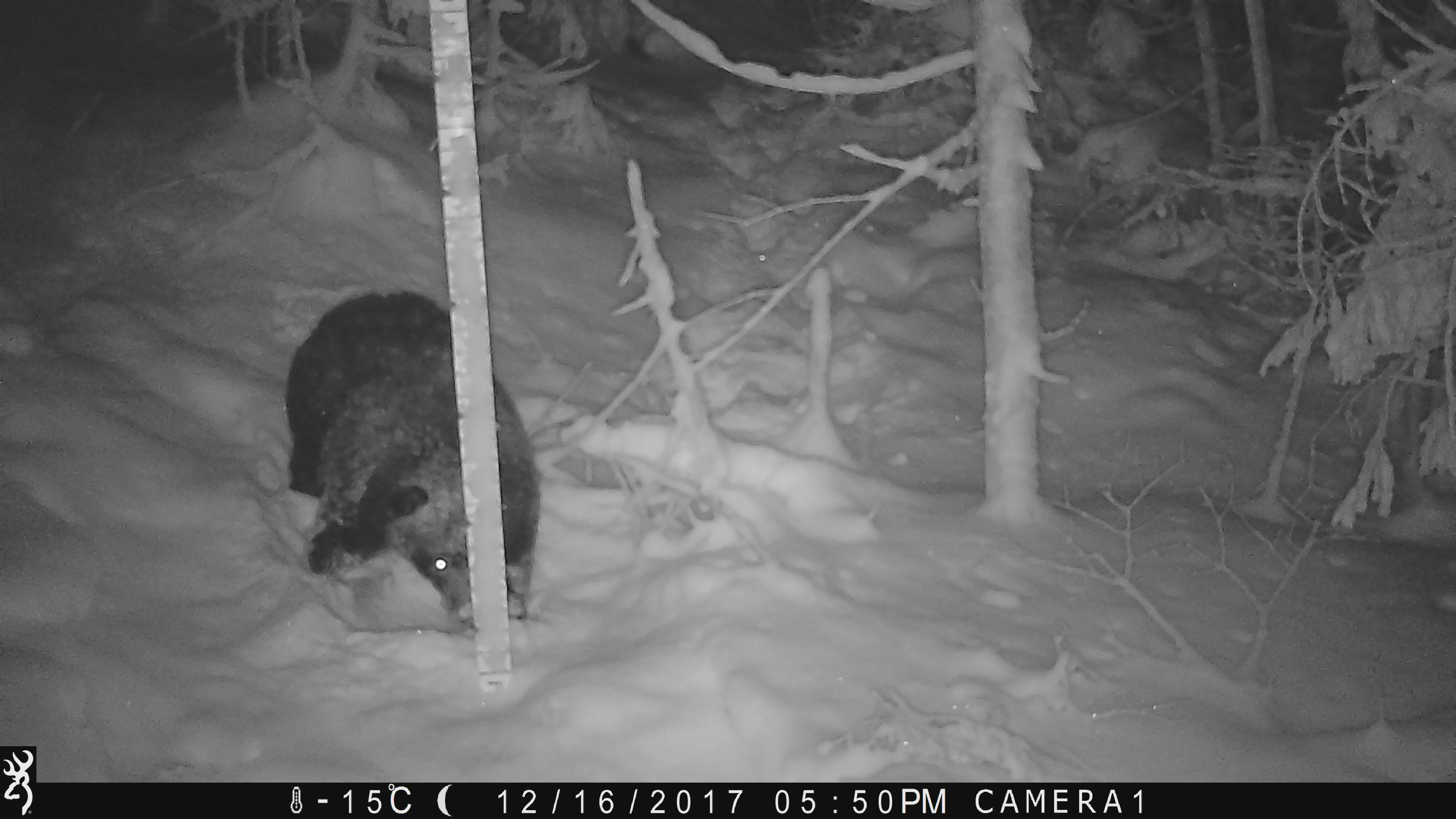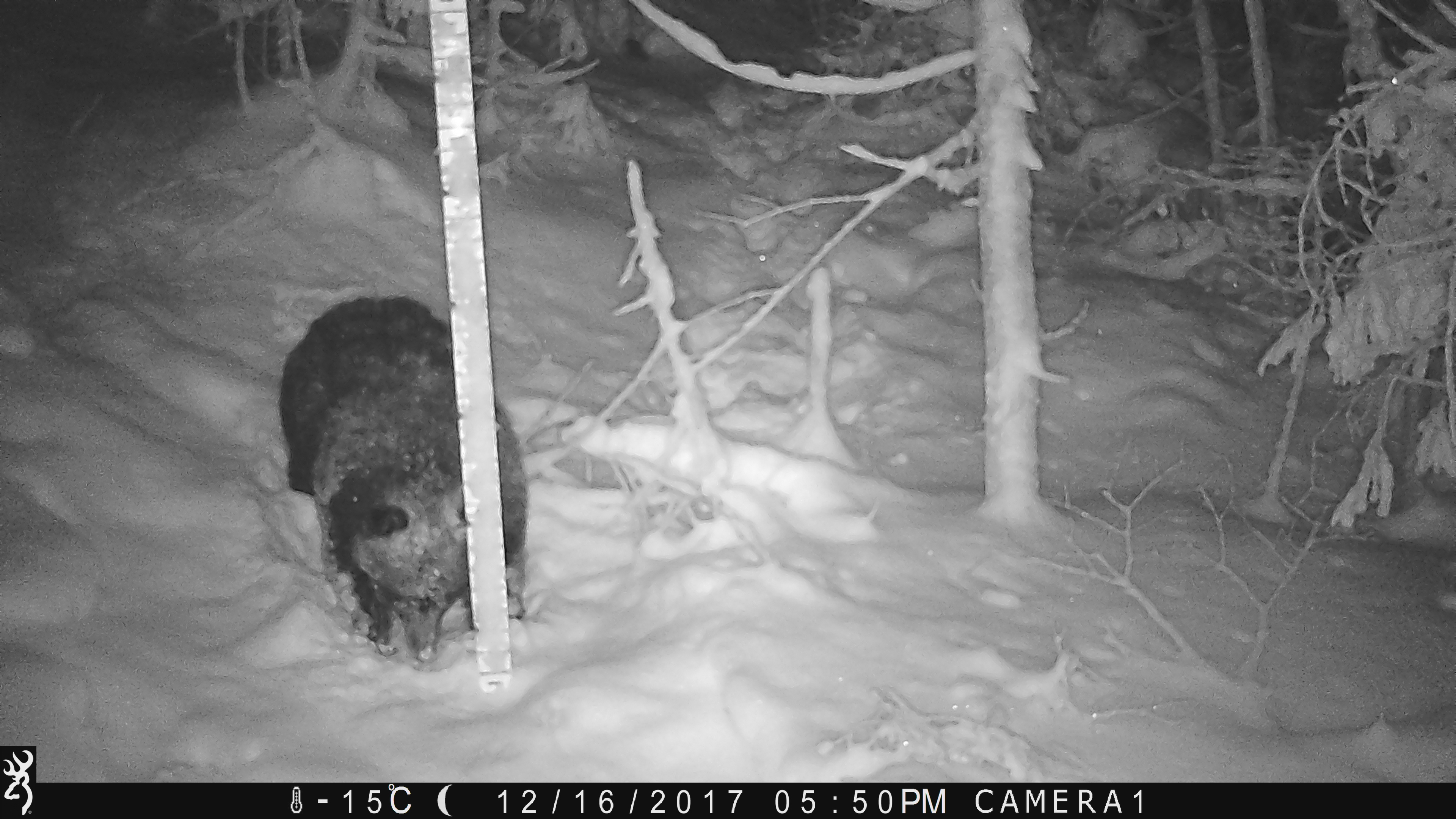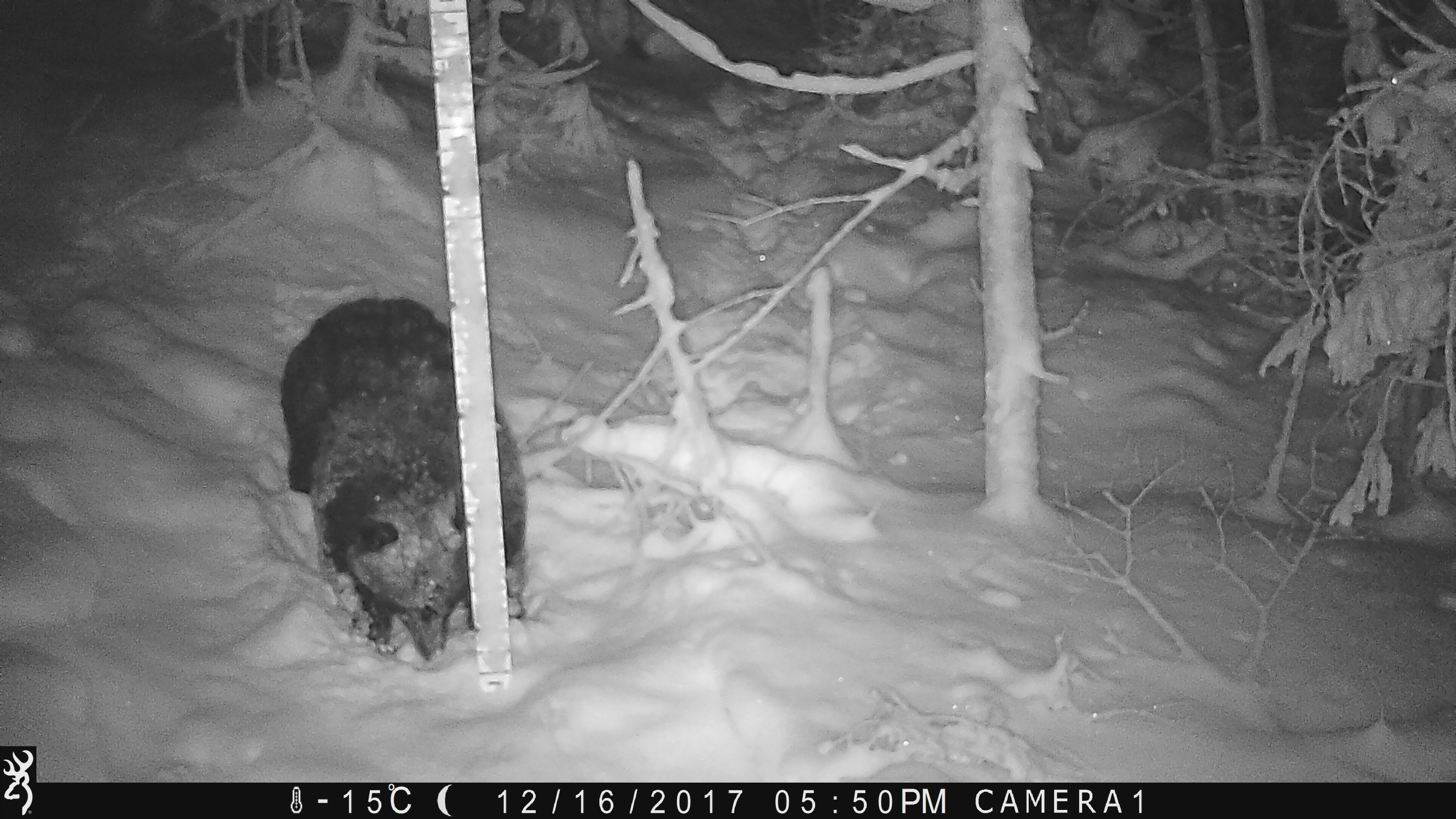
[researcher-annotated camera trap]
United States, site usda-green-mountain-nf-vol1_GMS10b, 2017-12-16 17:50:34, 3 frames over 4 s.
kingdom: Animalia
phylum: Chordata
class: Mammalia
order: Carnivora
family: Ursidae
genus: Ursus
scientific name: Ursus americanus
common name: black bear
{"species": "black bear (Ursus americanus)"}